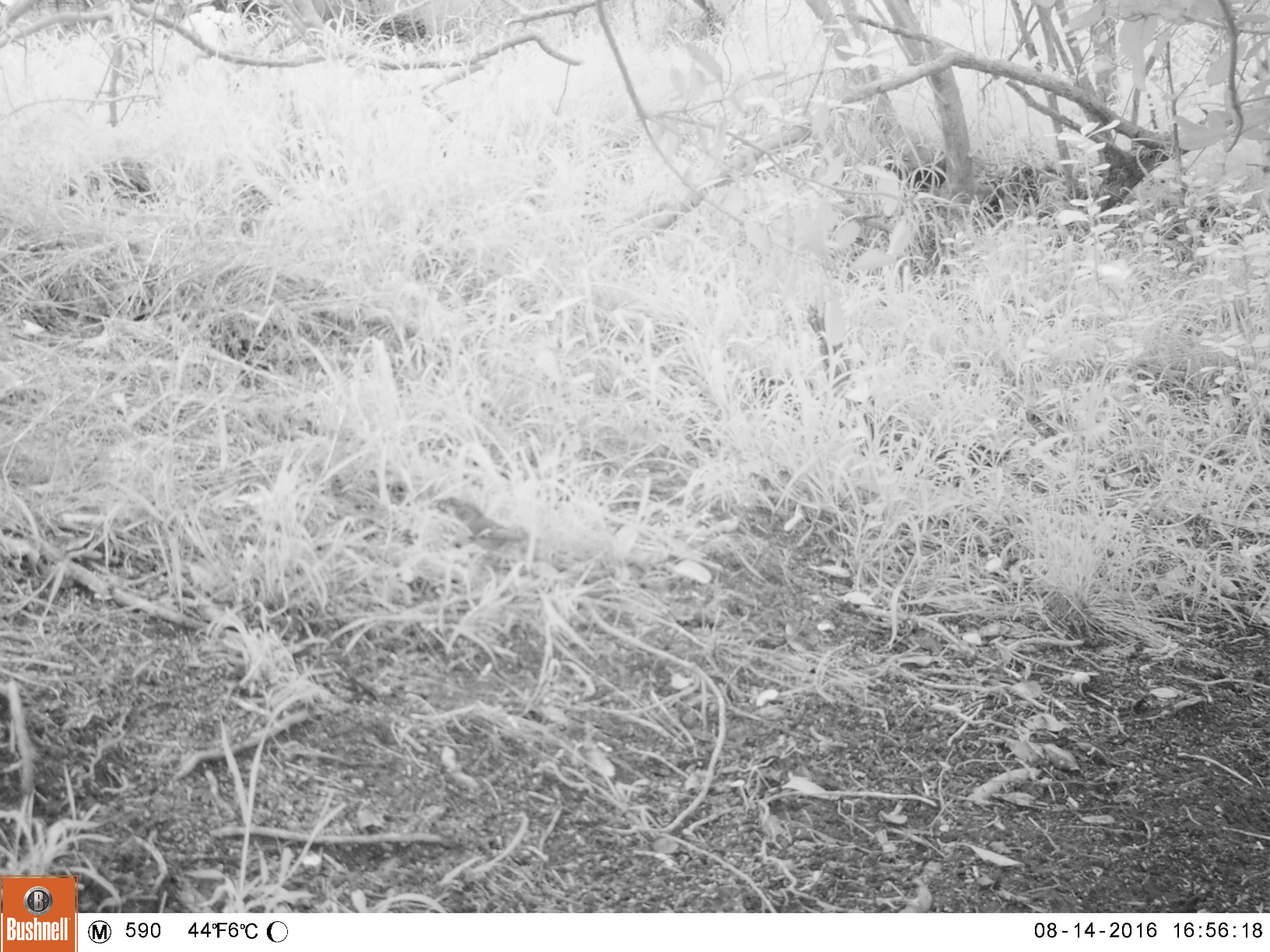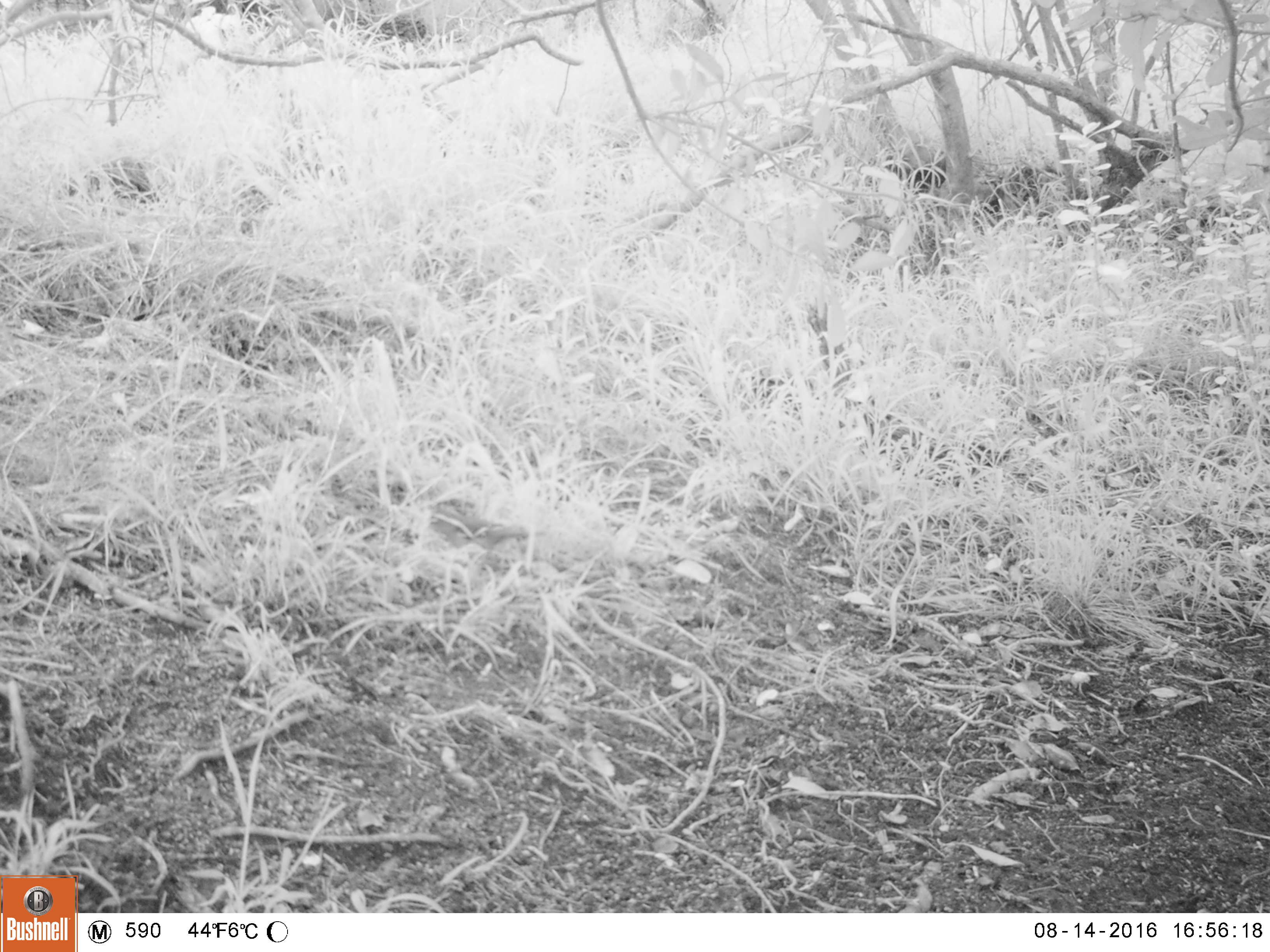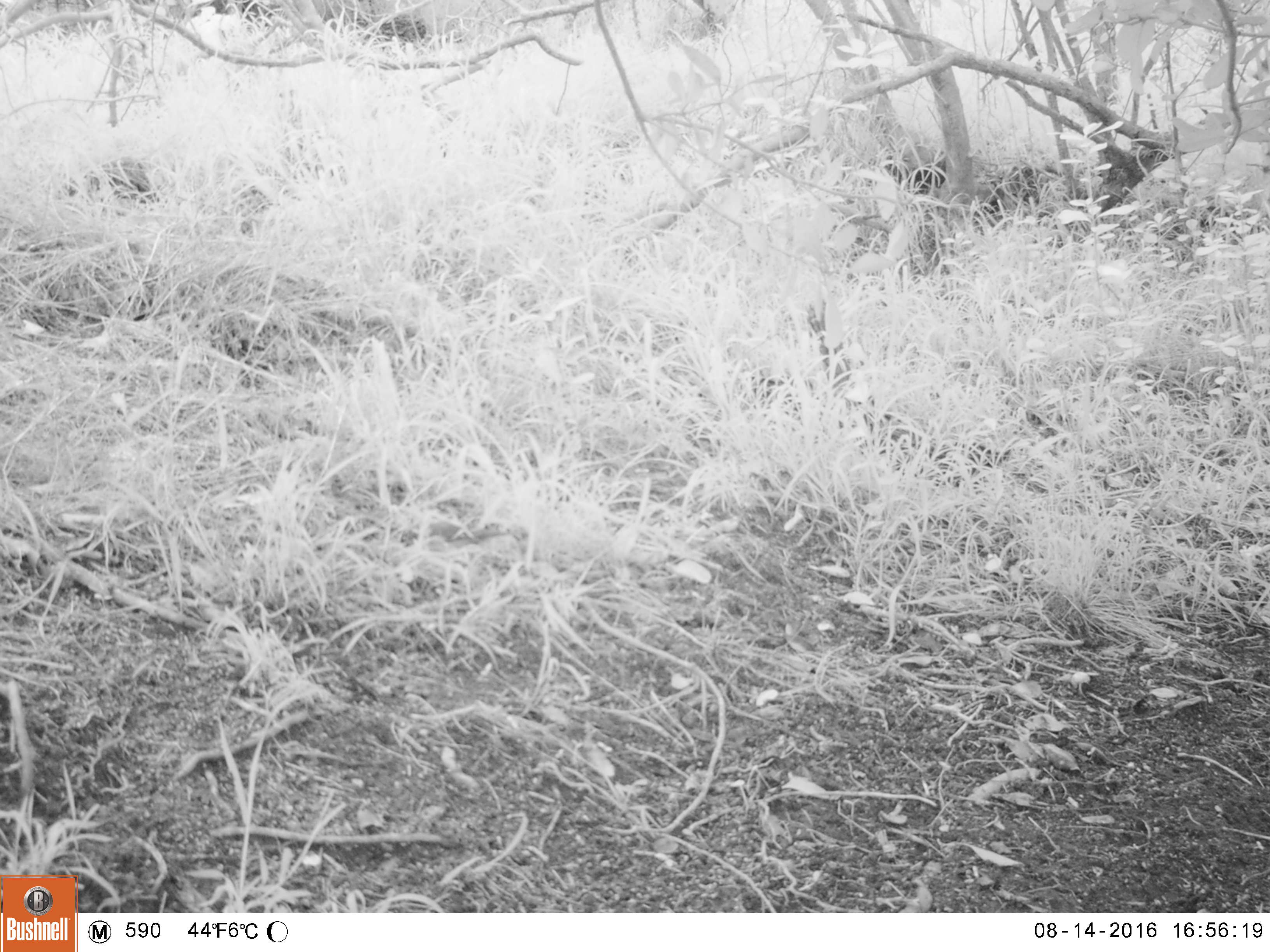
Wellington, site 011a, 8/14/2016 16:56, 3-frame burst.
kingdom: Animalia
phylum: Chordata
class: Aves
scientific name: Aves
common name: bird